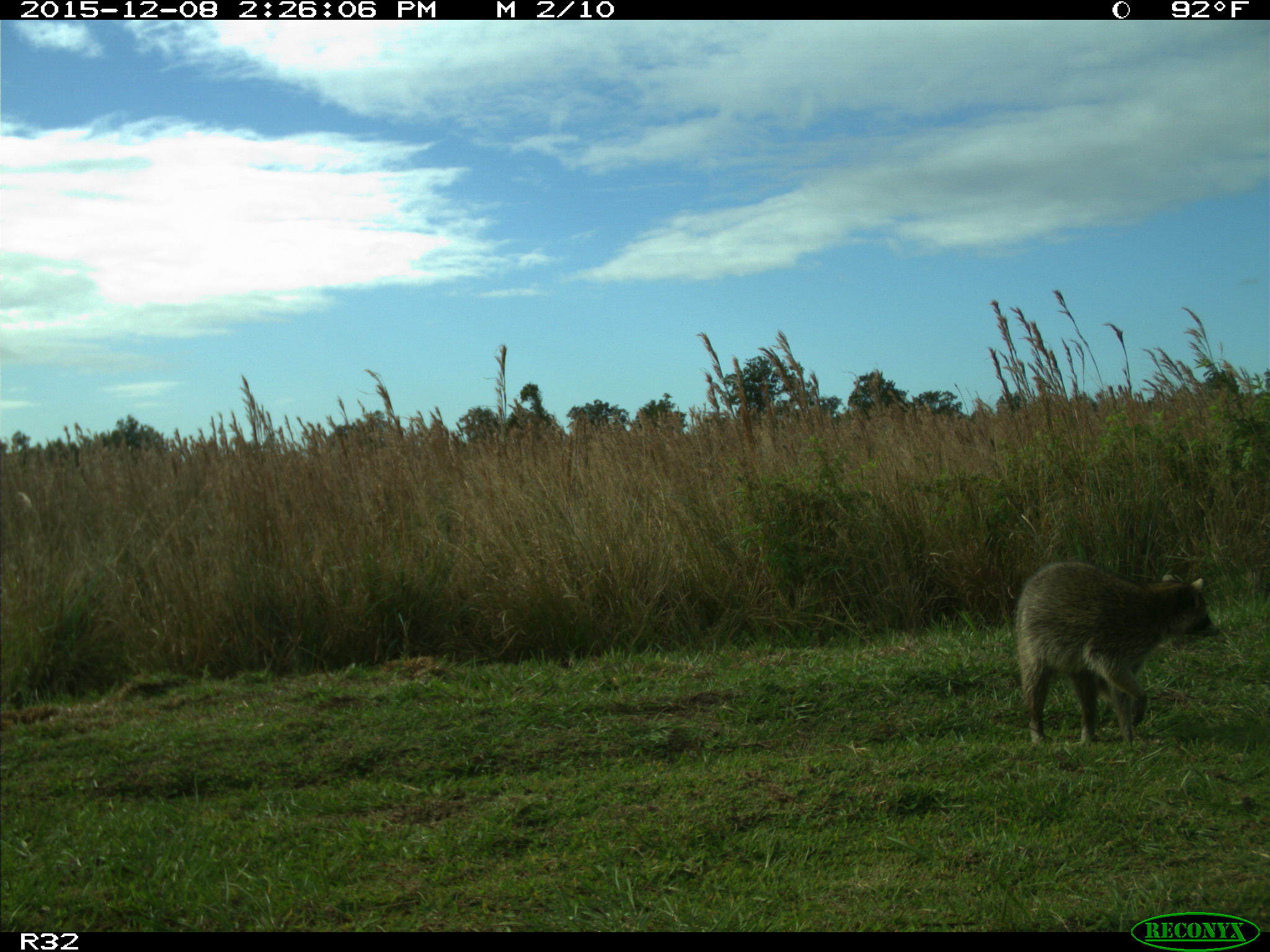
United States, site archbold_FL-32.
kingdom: Animalia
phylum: Chordata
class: Mammalia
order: Carnivora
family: Procyonidae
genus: Procyon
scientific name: Procyon lotor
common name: common raccoon